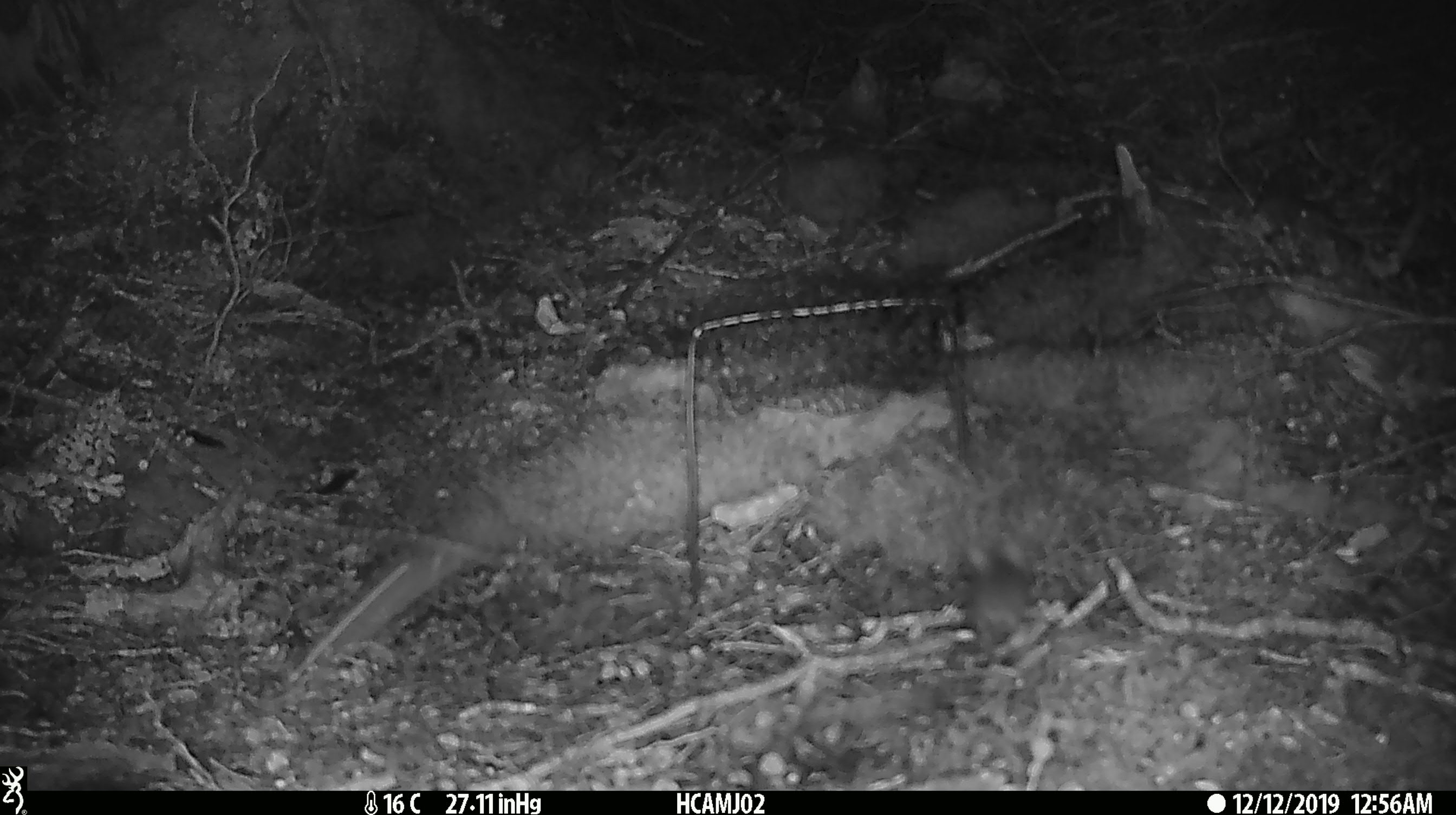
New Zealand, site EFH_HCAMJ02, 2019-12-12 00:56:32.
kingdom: Animalia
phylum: Chordata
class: Mammalia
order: Rodentia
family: Muridae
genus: Mus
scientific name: Mus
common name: mouse